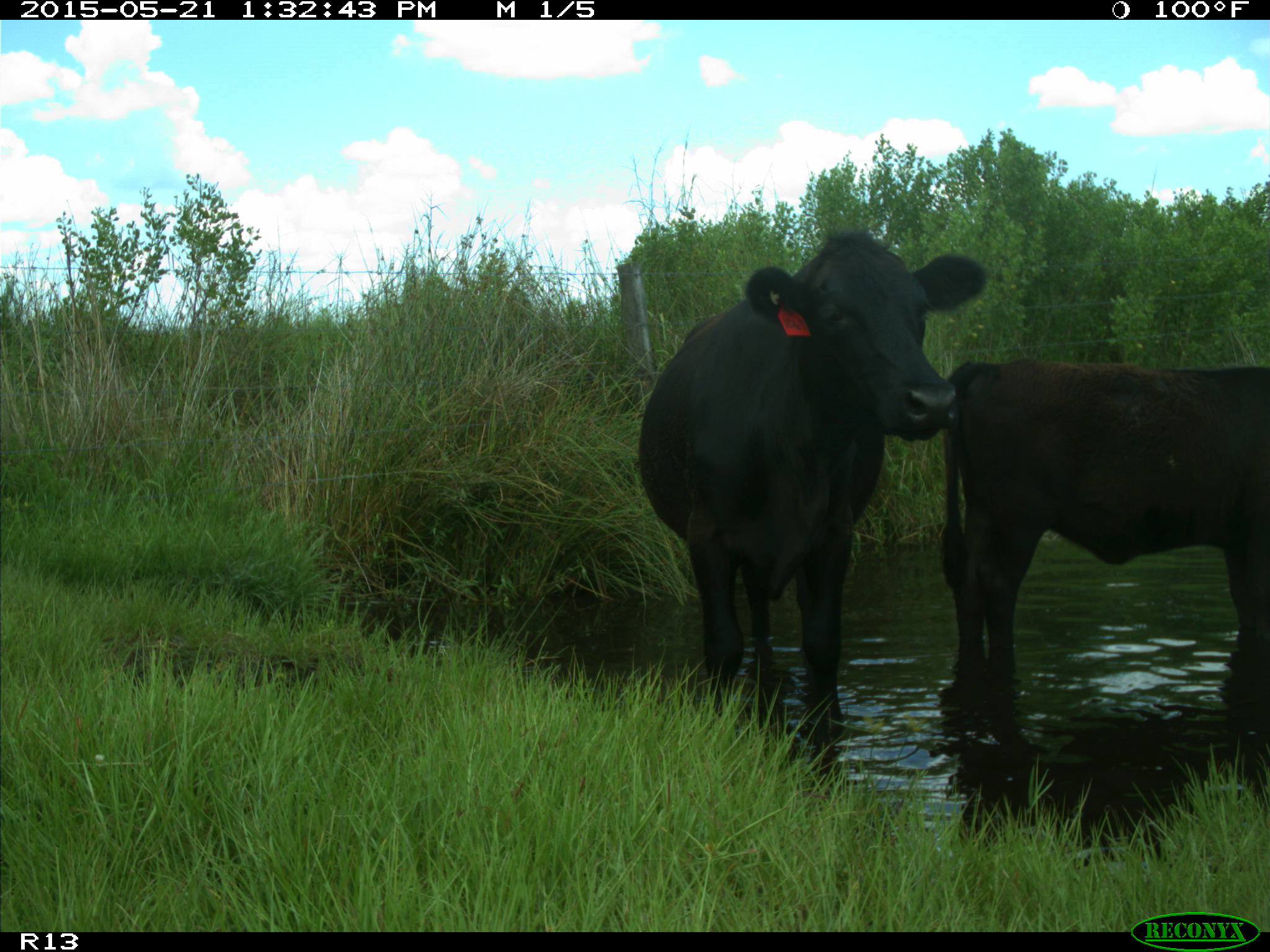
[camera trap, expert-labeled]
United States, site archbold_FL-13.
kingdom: Animalia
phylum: Chordata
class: Mammalia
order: Artiodactyla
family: Bovidae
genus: Bos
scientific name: Bos taurus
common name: domestic cow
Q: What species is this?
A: Bos taurus (domestic cow).